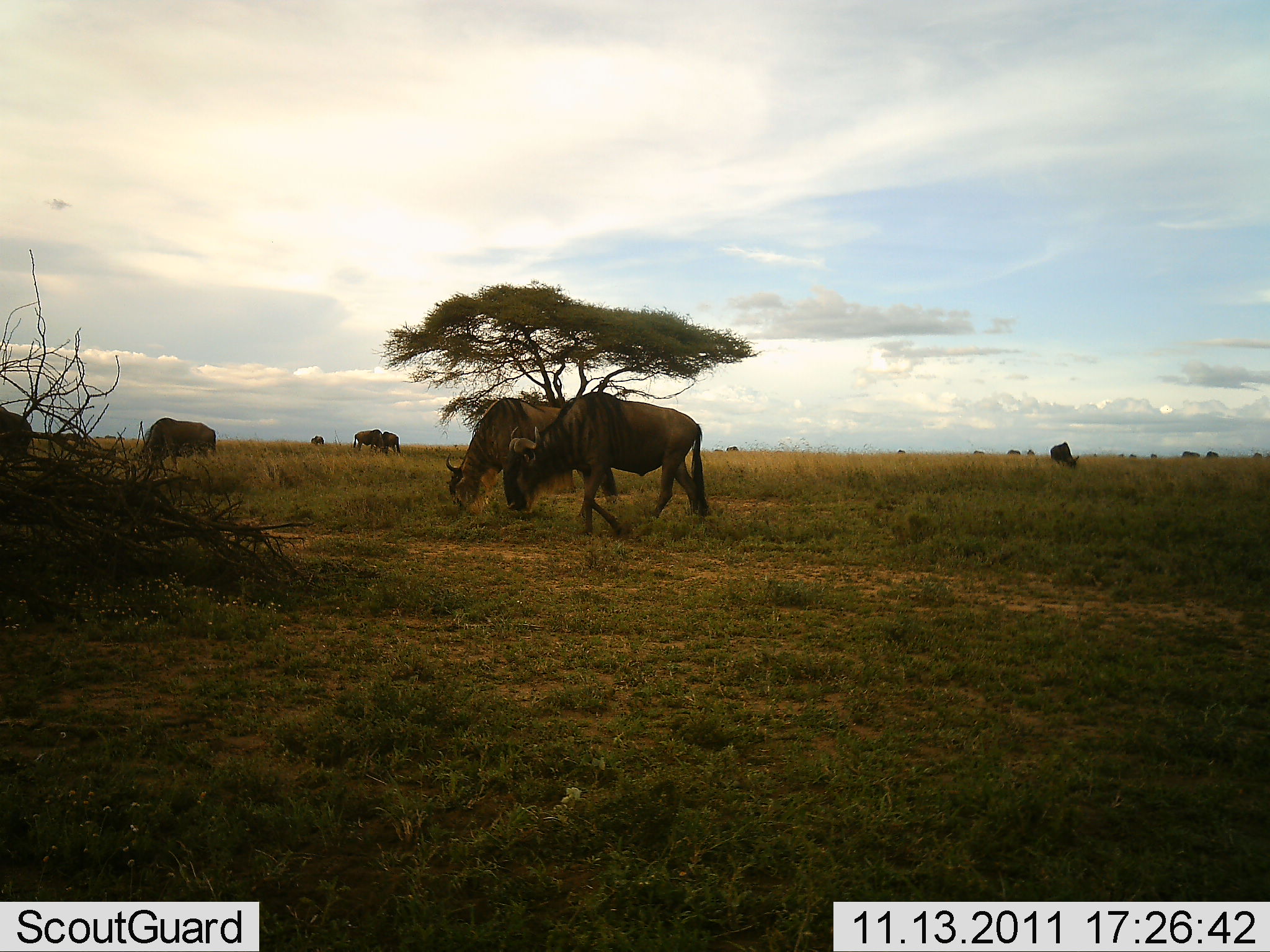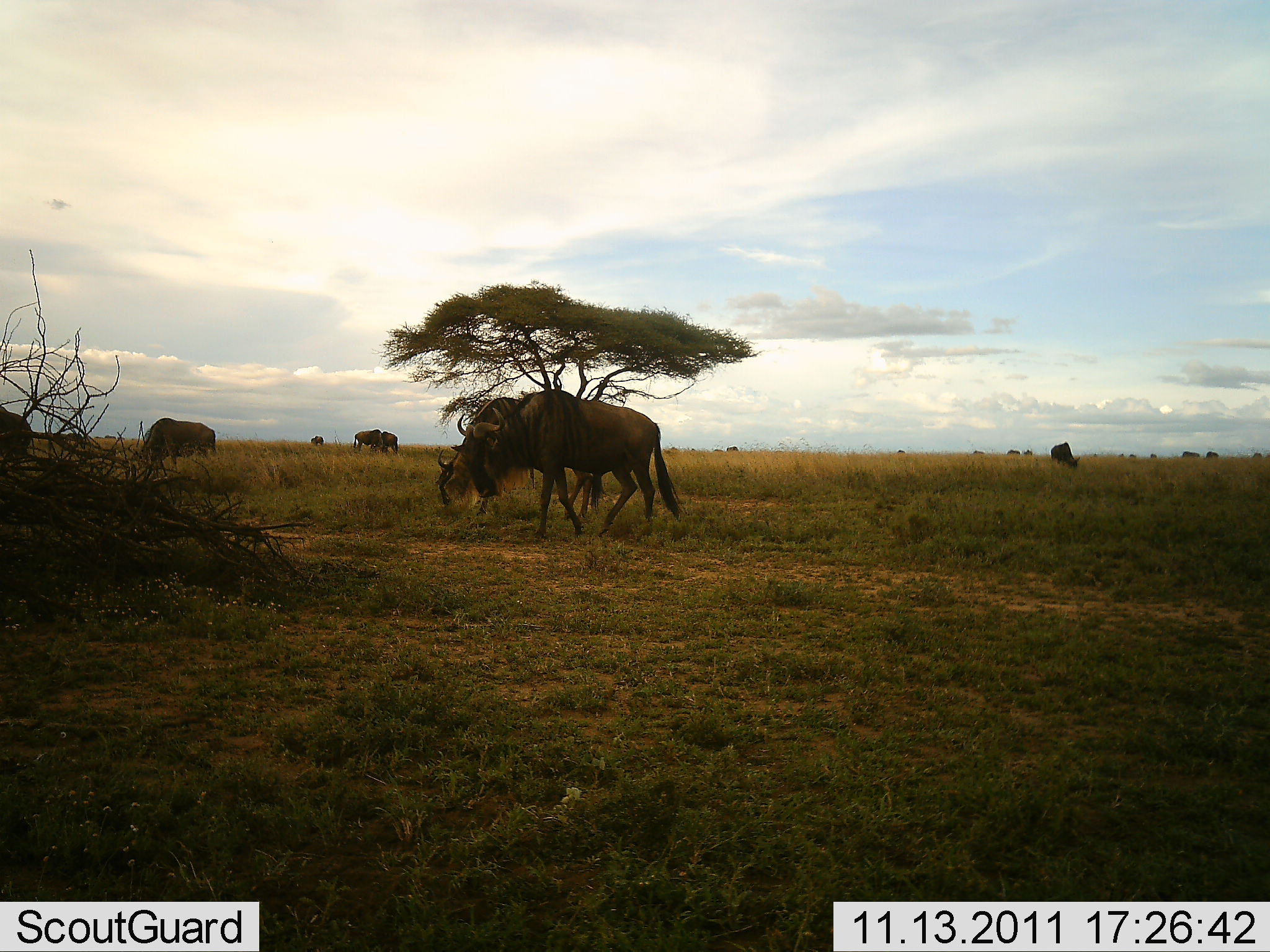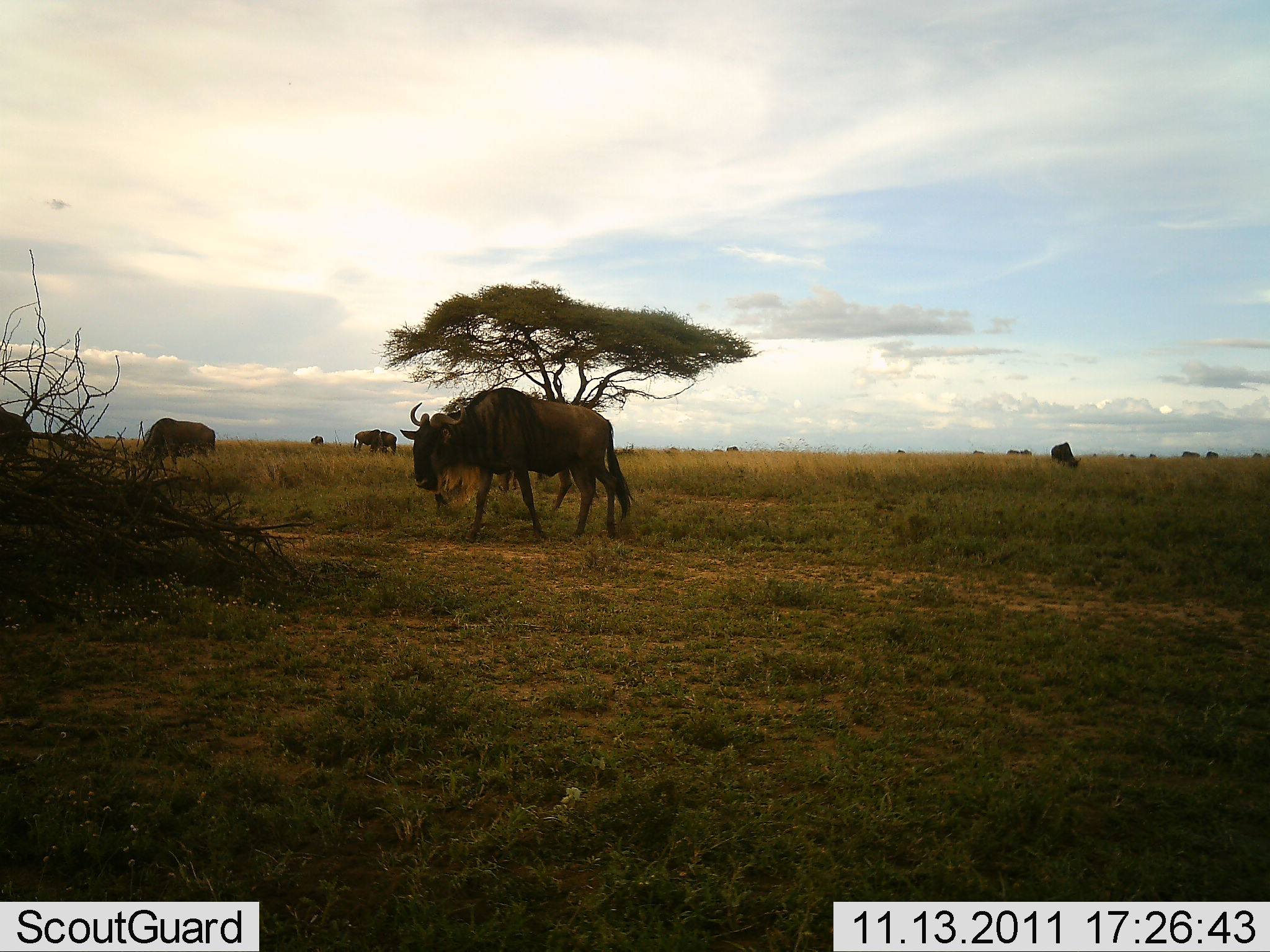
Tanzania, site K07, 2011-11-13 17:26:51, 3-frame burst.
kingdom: Animalia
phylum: Chordata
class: Mammalia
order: Artiodactyla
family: Bovidae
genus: Connochaetes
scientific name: Connochaetes taurinus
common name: blue wildebeest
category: wildebeest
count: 7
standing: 23%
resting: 0%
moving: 46%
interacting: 0%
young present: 0%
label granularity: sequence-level